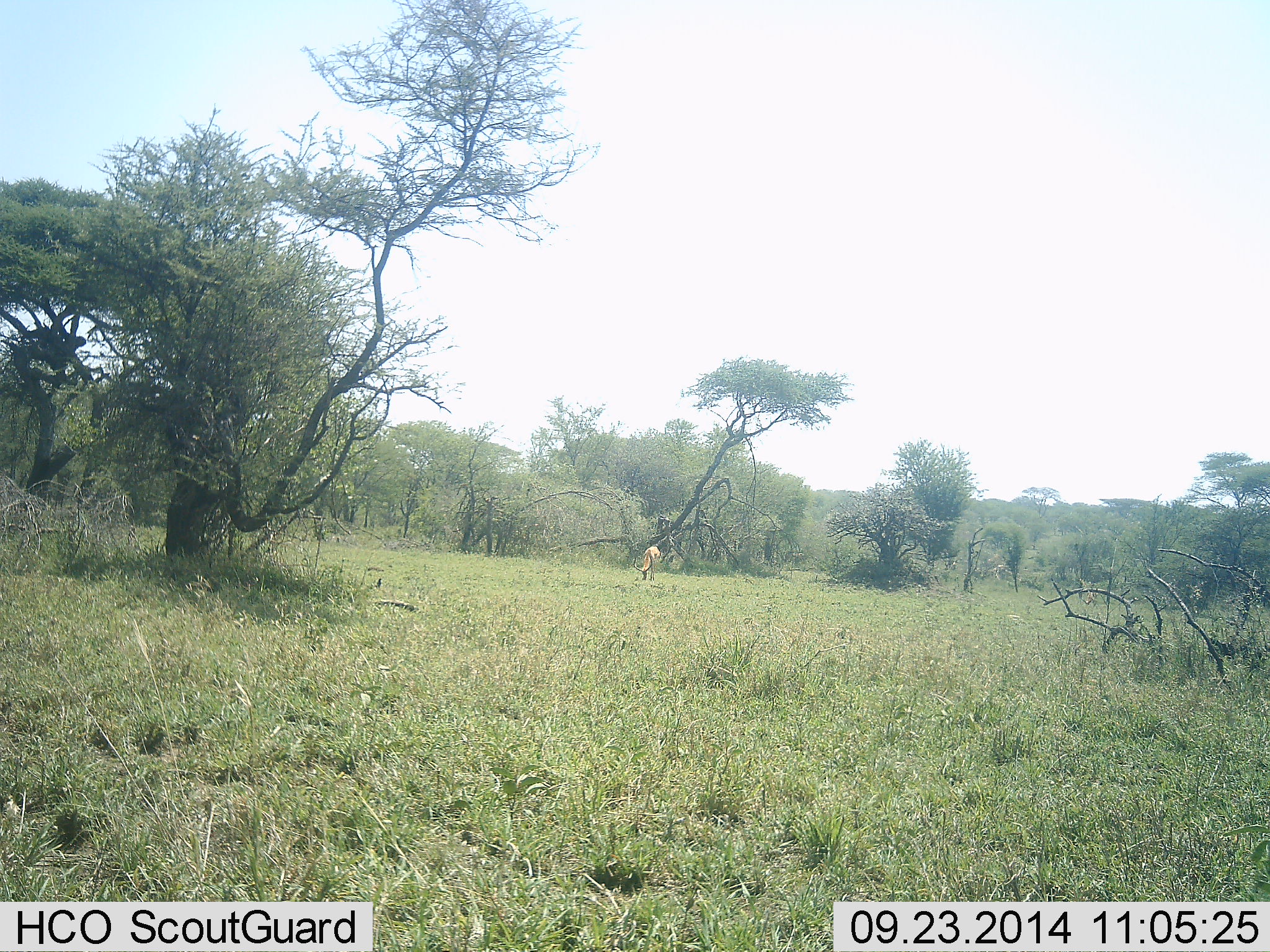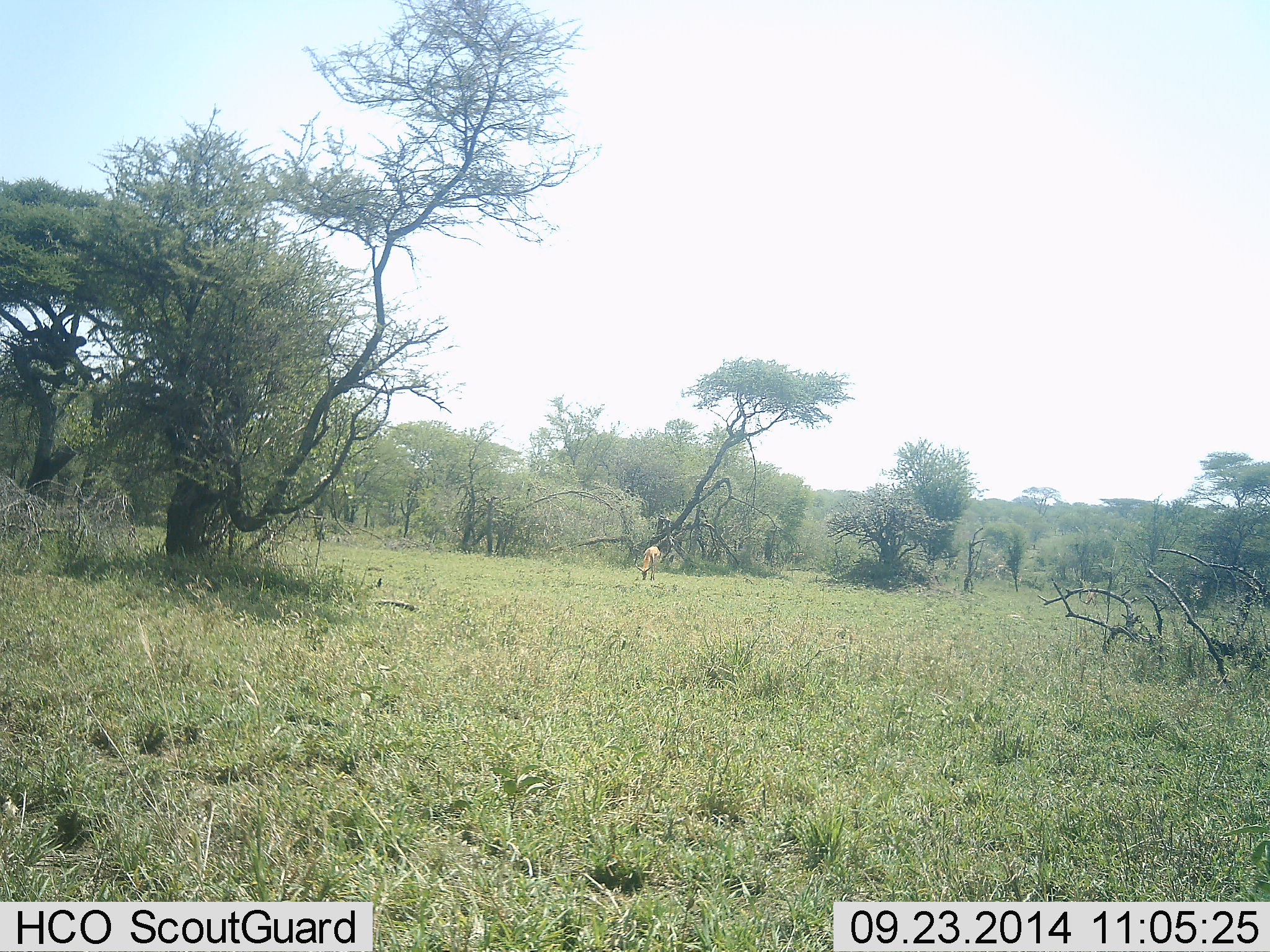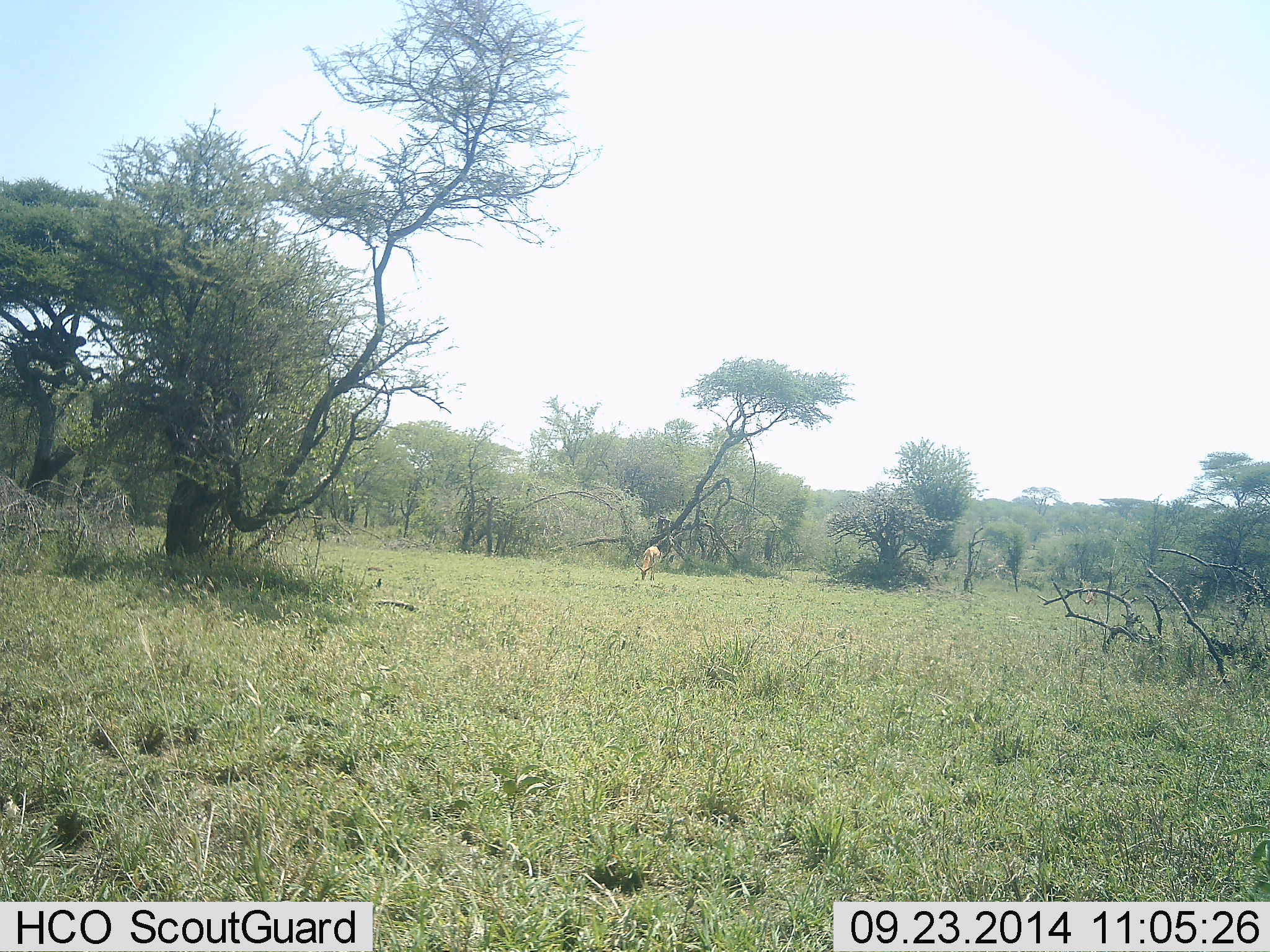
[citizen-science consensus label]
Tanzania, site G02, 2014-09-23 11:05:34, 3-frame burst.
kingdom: Animalia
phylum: Chordata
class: Mammalia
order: Artiodactyla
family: Bovidae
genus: Eudorcas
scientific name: Eudorcas thomsonii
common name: thomson's gazelle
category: gazellethomsons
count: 1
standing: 17%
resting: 0%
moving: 0%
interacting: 0%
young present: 0%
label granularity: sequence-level